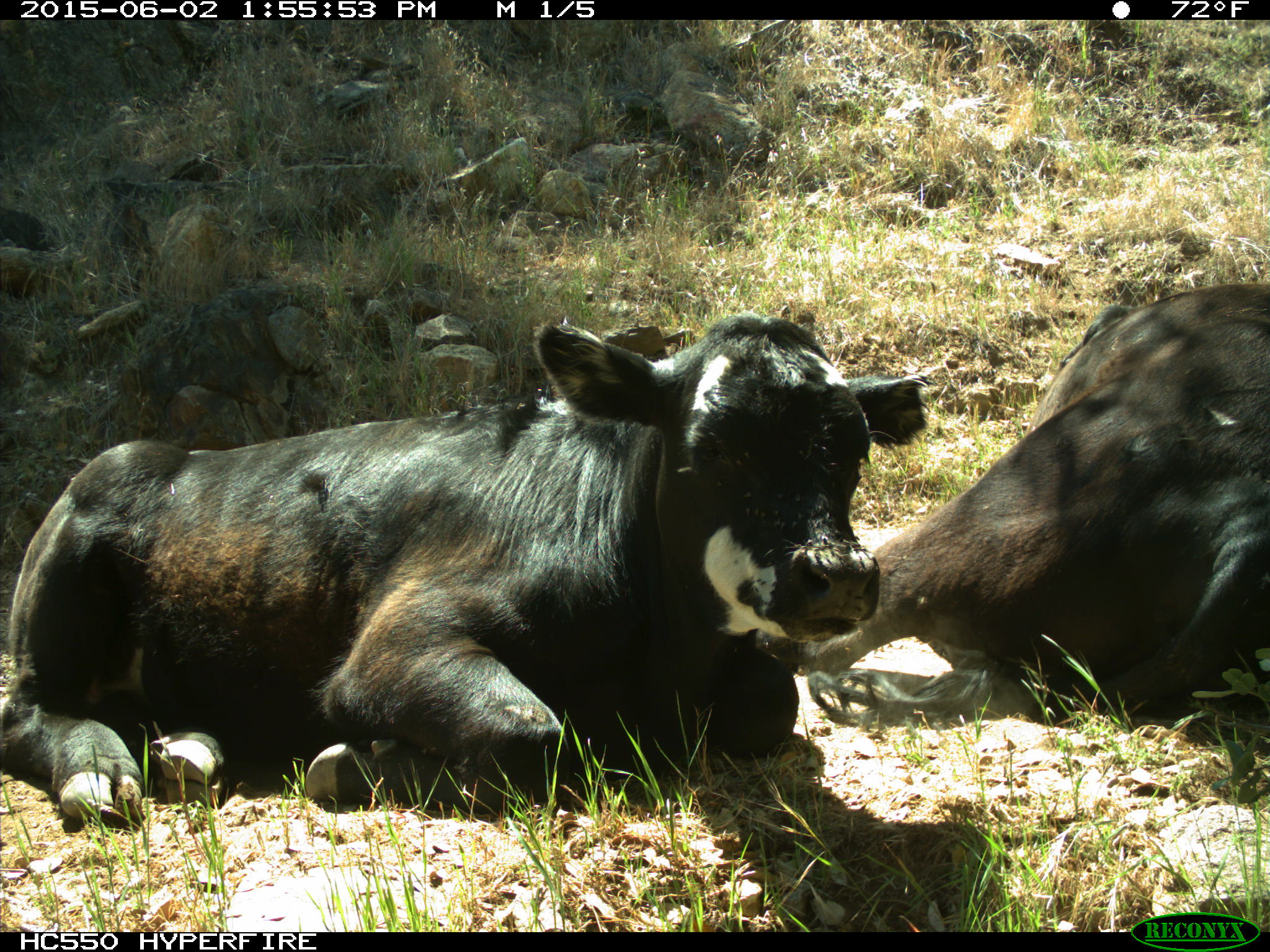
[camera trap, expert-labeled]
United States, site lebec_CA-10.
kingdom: Animalia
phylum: Chordata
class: Mammalia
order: Artiodactyla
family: Bovidae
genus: Bos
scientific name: Bos taurus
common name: domestic cow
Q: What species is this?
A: Bos taurus (domestic cow).